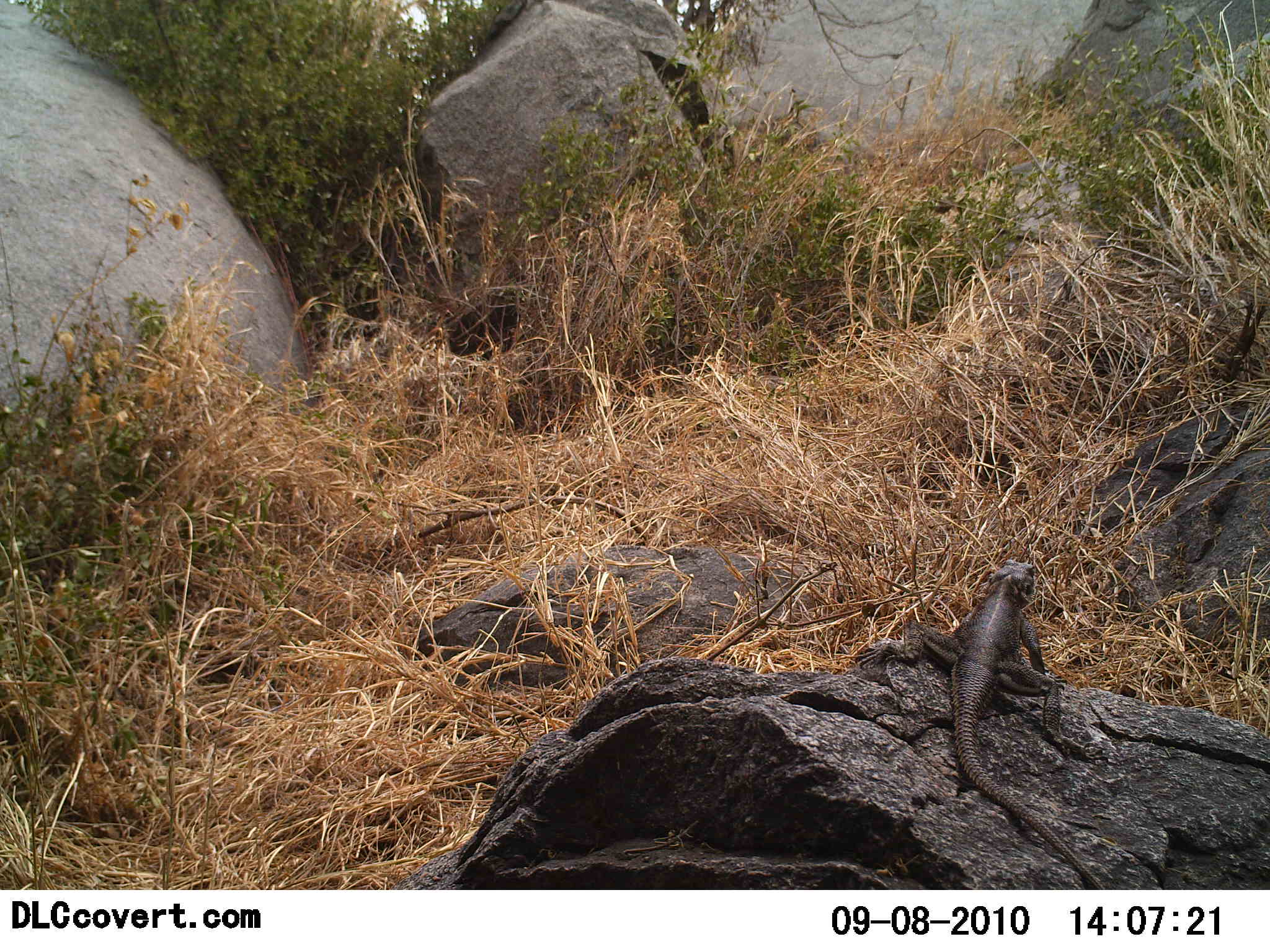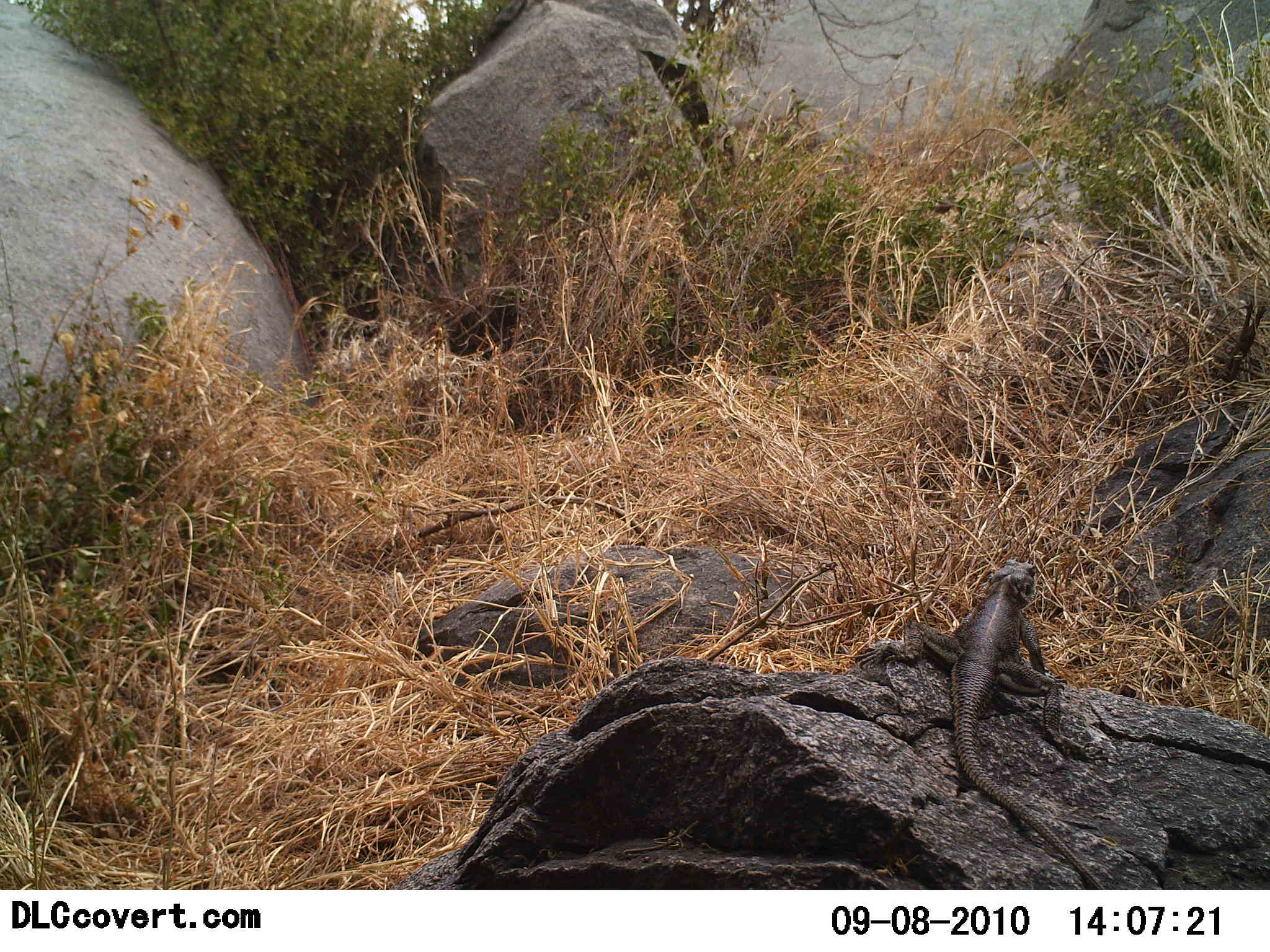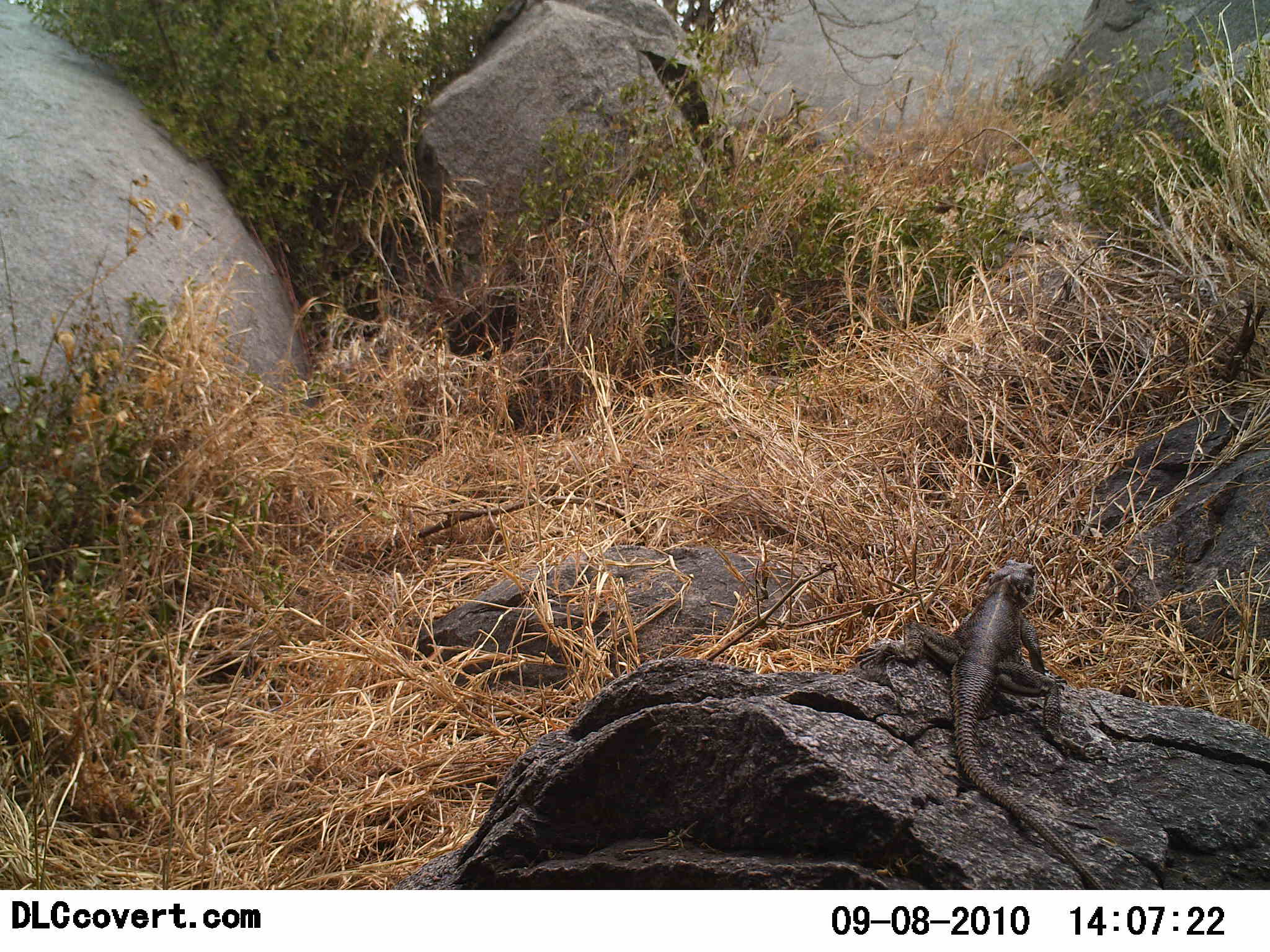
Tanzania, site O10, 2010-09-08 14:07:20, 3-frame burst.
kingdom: Animalia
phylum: Chordata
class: Reptilia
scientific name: Reptilia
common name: reptiles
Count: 1.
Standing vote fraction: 54%.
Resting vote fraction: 69%.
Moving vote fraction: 0%.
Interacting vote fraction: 0%.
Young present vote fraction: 0%.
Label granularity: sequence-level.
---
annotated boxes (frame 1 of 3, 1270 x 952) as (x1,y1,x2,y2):
animal: (851,561,1107,890)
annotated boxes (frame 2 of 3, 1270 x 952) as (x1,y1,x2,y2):
animal: (853,561,1107,890)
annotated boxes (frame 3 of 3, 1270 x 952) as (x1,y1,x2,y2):
animal: (853,561,1107,890)